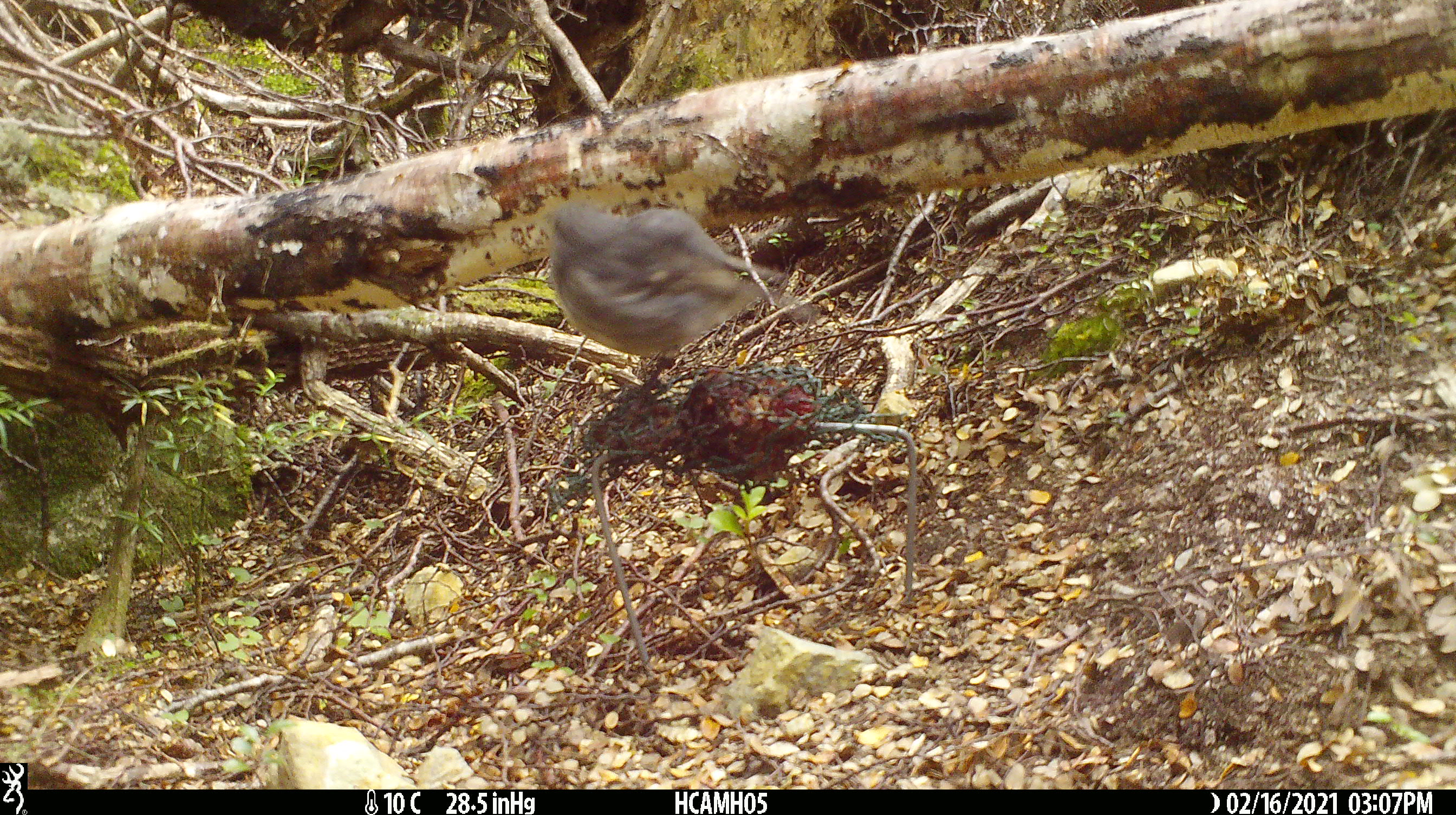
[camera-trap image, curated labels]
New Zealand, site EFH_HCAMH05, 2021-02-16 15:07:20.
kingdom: Animalia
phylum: Chordata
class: Aves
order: Passeriformes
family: Petroicidae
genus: Petroica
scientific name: Petroica australis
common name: new zealand robin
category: robin